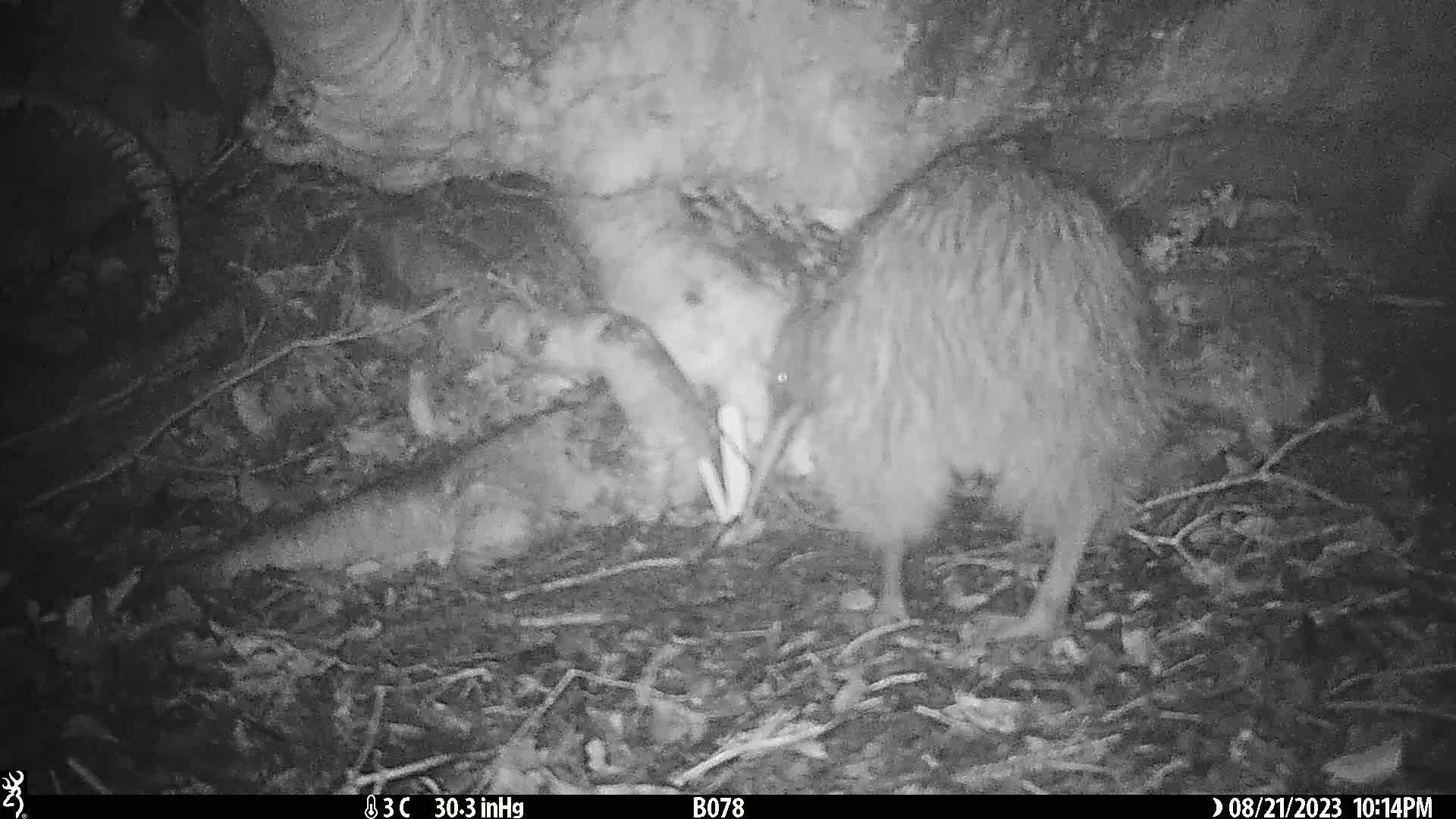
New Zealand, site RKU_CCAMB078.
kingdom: Animalia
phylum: Chordata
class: Aves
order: Apterygiformes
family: Apterygidae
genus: Apteryx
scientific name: Apteryx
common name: kiwi